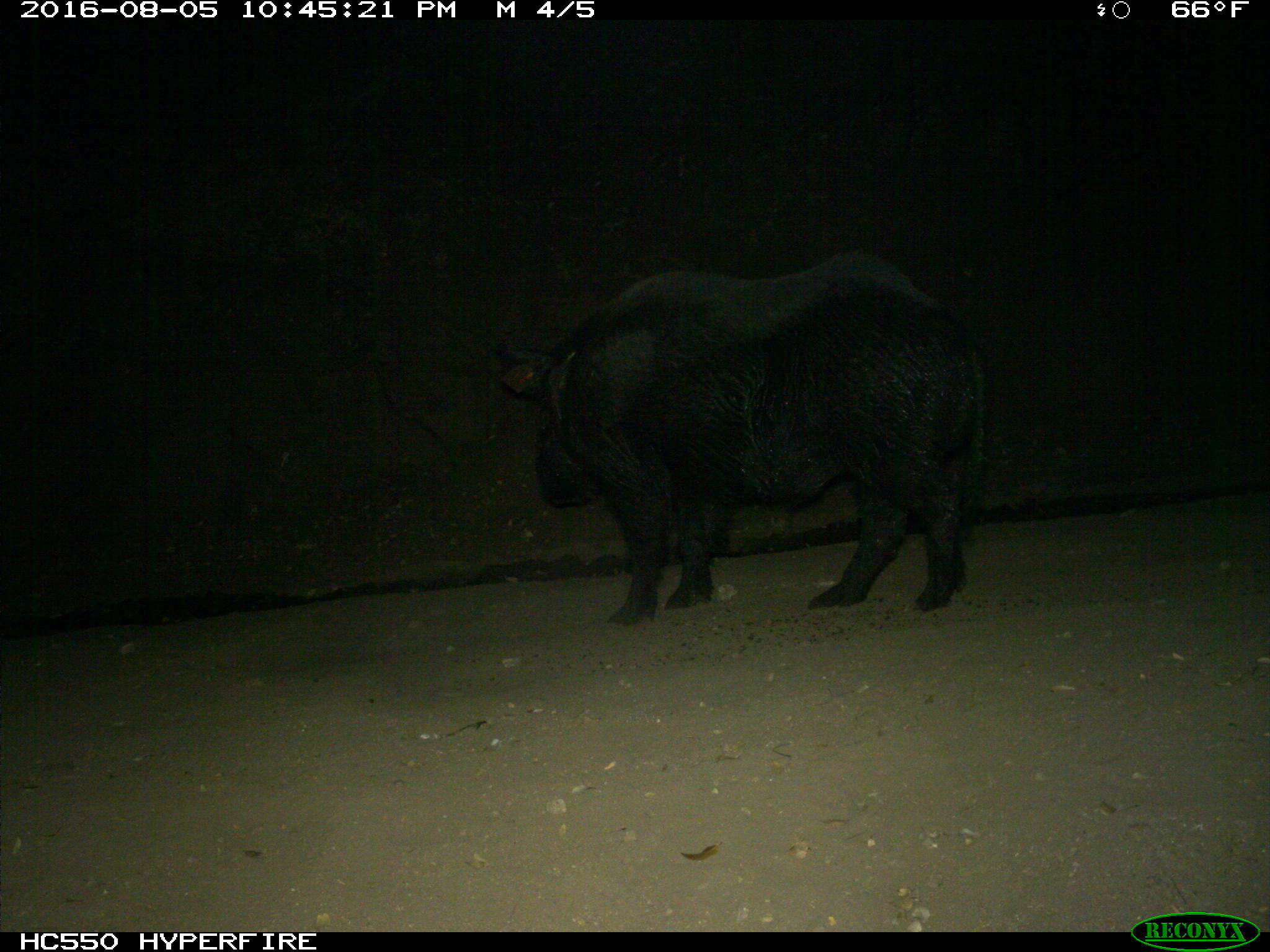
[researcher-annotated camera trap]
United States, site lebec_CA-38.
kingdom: Animalia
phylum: Chordata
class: Mammalia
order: Artiodactyla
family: Suidae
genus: Sus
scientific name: Sus scrofa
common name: wild boar